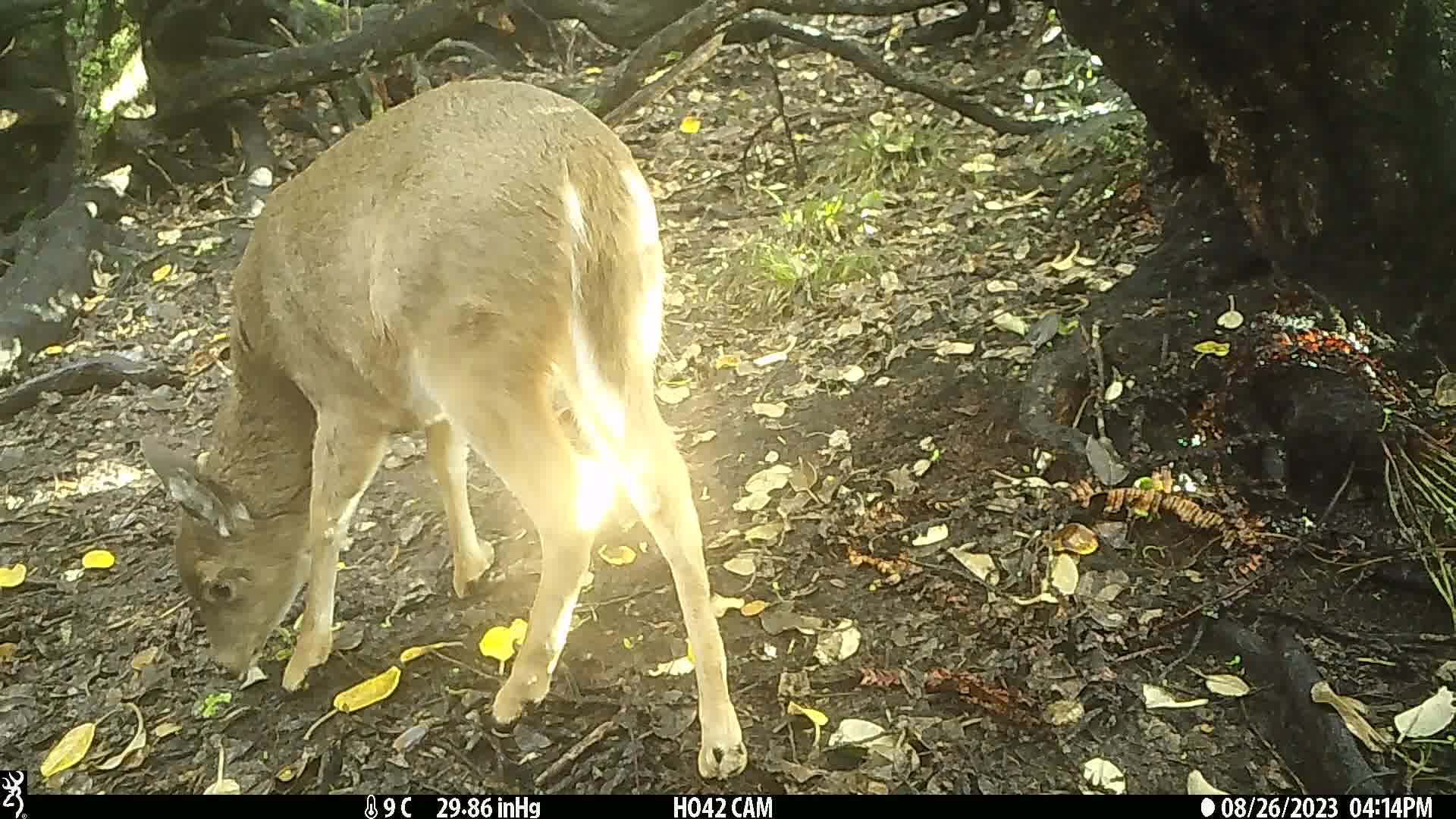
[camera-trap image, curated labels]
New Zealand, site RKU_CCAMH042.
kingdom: Animalia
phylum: Chordata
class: Mammalia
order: Artiodactyla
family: Cervidae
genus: Odocoileus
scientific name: Odocoileus virginianus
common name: white-tailed deer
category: white tailed deer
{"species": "white tailed deer (white-tailed deer) (Odocoileus virginianus)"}